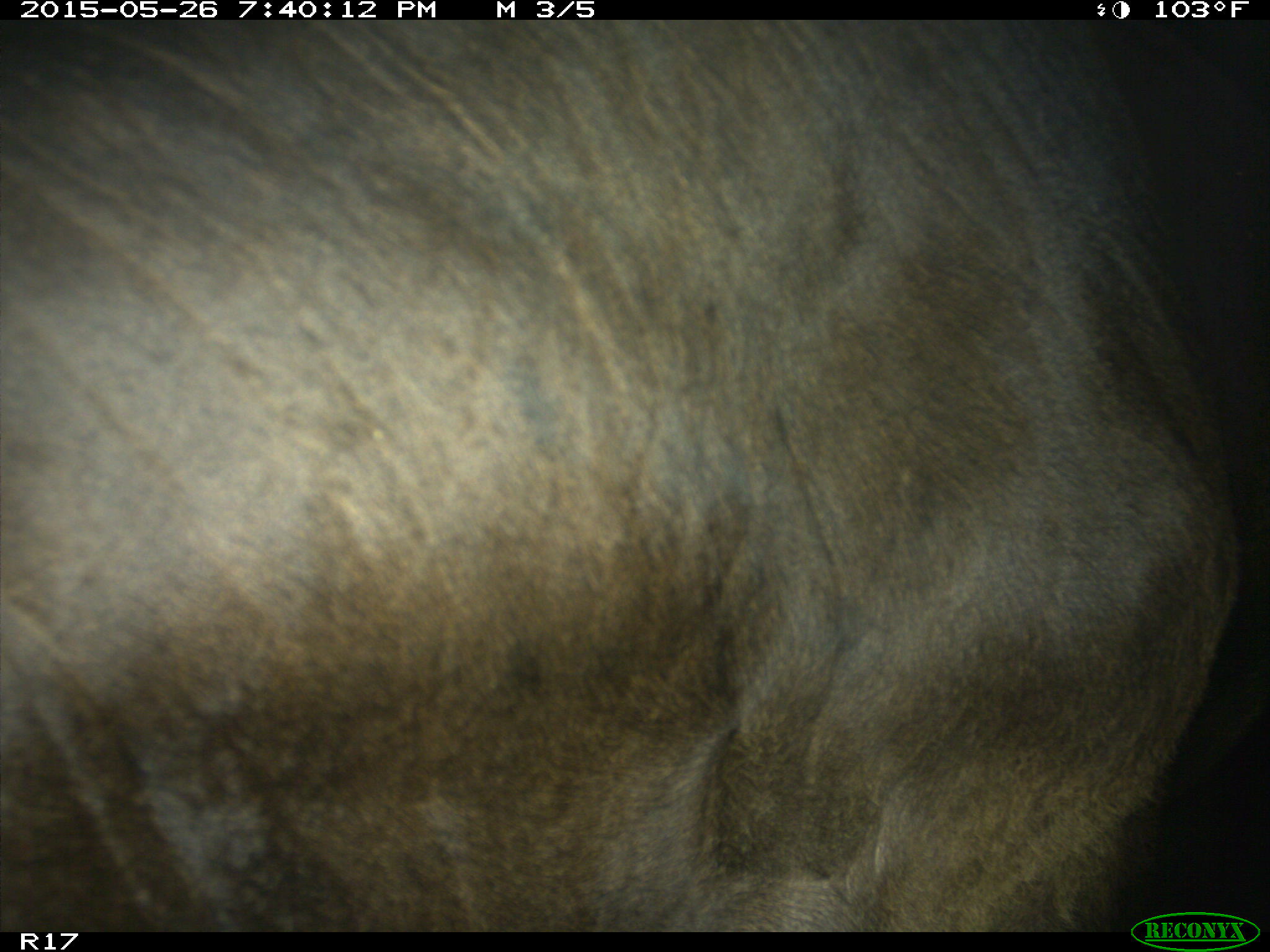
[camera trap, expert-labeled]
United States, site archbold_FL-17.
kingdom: Animalia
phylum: Chordata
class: Mammalia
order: Artiodactyla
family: Bovidae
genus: Bos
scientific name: Bos taurus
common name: domestic cow